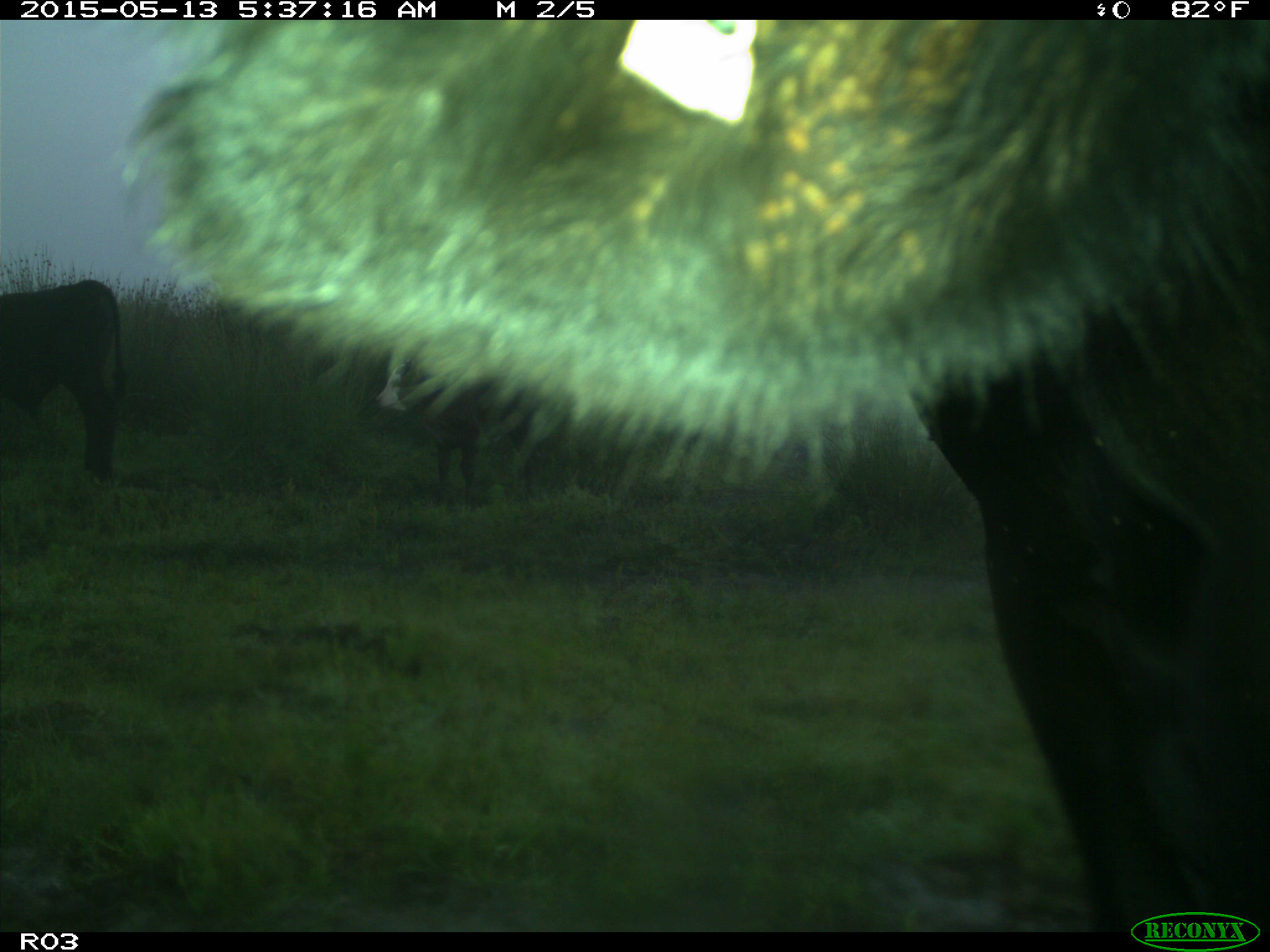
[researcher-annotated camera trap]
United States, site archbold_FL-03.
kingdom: Animalia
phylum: Chordata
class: Mammalia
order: Artiodactyla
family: Bovidae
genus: Bos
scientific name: Bos taurus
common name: domestic cow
Bos taurus (domestic cow).